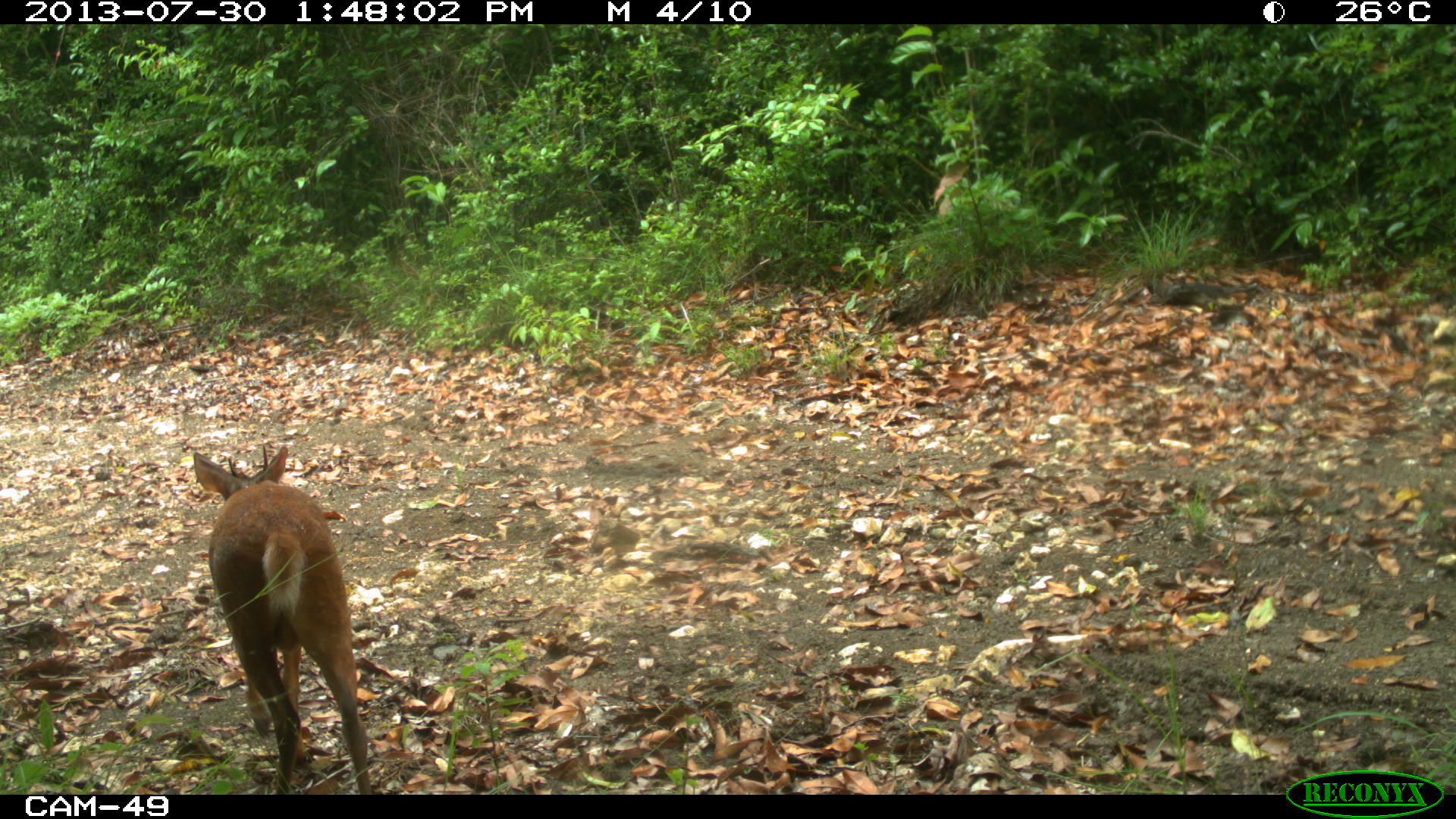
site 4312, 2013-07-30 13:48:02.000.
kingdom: Animalia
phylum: Chordata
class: Mammalia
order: Artiodactyla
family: Cervidae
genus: Mazama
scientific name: Mazama temama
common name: central american red brocket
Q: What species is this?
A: Mazama temama (central american red brocket).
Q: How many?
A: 1.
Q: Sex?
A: Male.